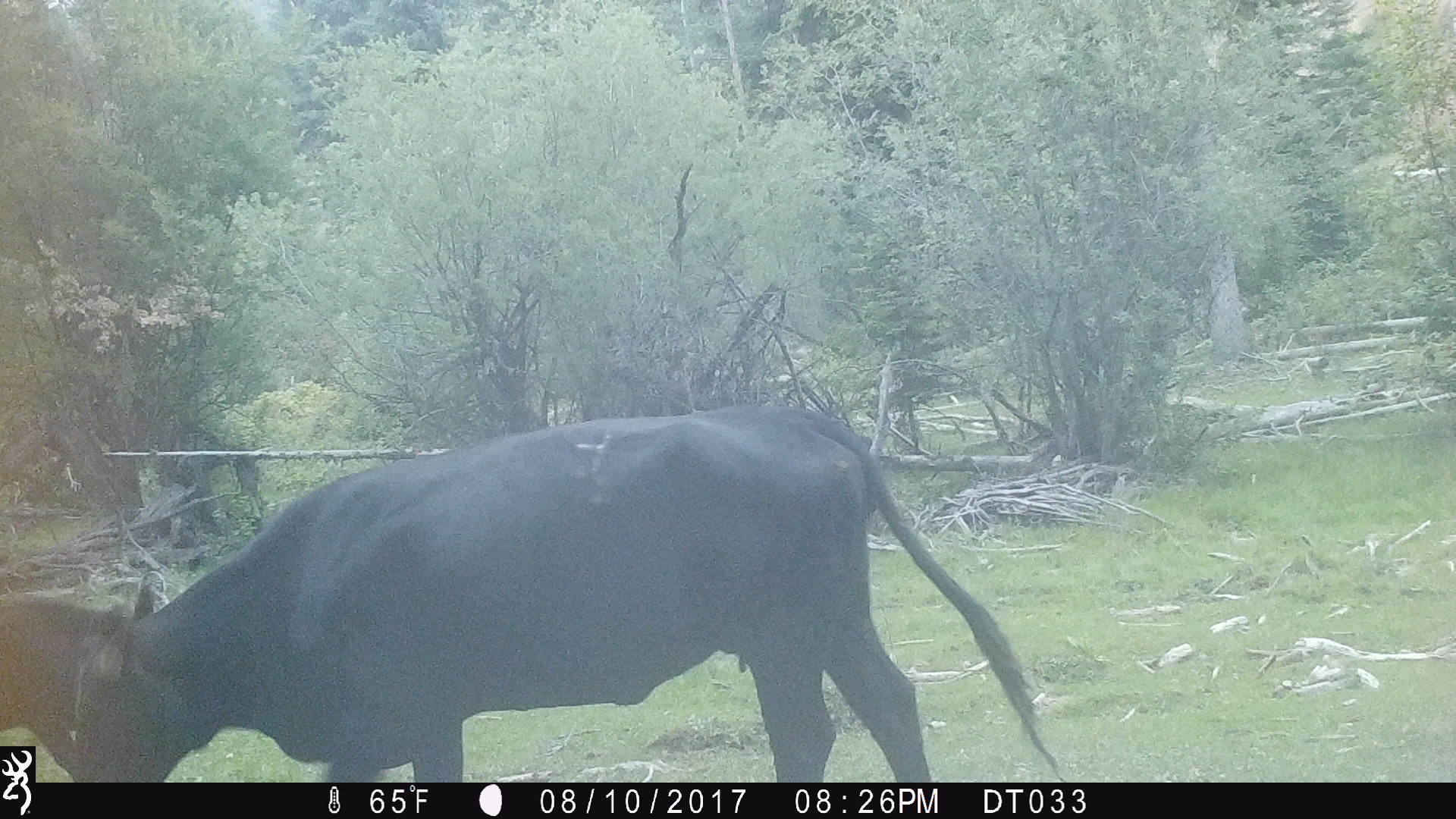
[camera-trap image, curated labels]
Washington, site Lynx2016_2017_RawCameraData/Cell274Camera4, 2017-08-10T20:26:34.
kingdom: Animalia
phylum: Chordata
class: Mammalia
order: Artiodactyla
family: Bovidae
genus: Bos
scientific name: Bos taurus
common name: domestic cattle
Domestic cattle (Bos taurus). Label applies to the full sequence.